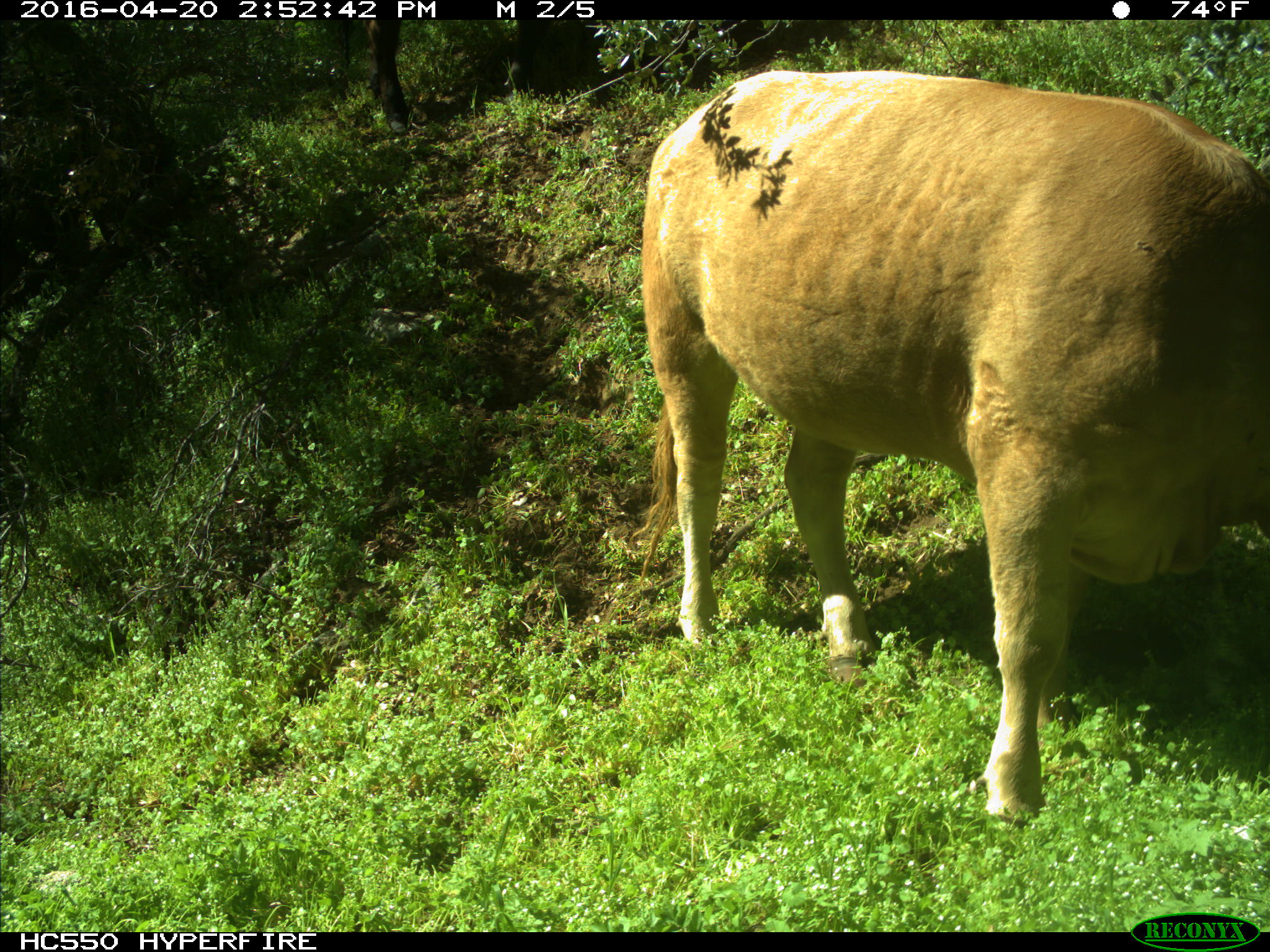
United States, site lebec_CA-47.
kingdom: Animalia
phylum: Chordata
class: Mammalia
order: Artiodactyla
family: Bovidae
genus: Bos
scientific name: Bos taurus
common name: domestic cow